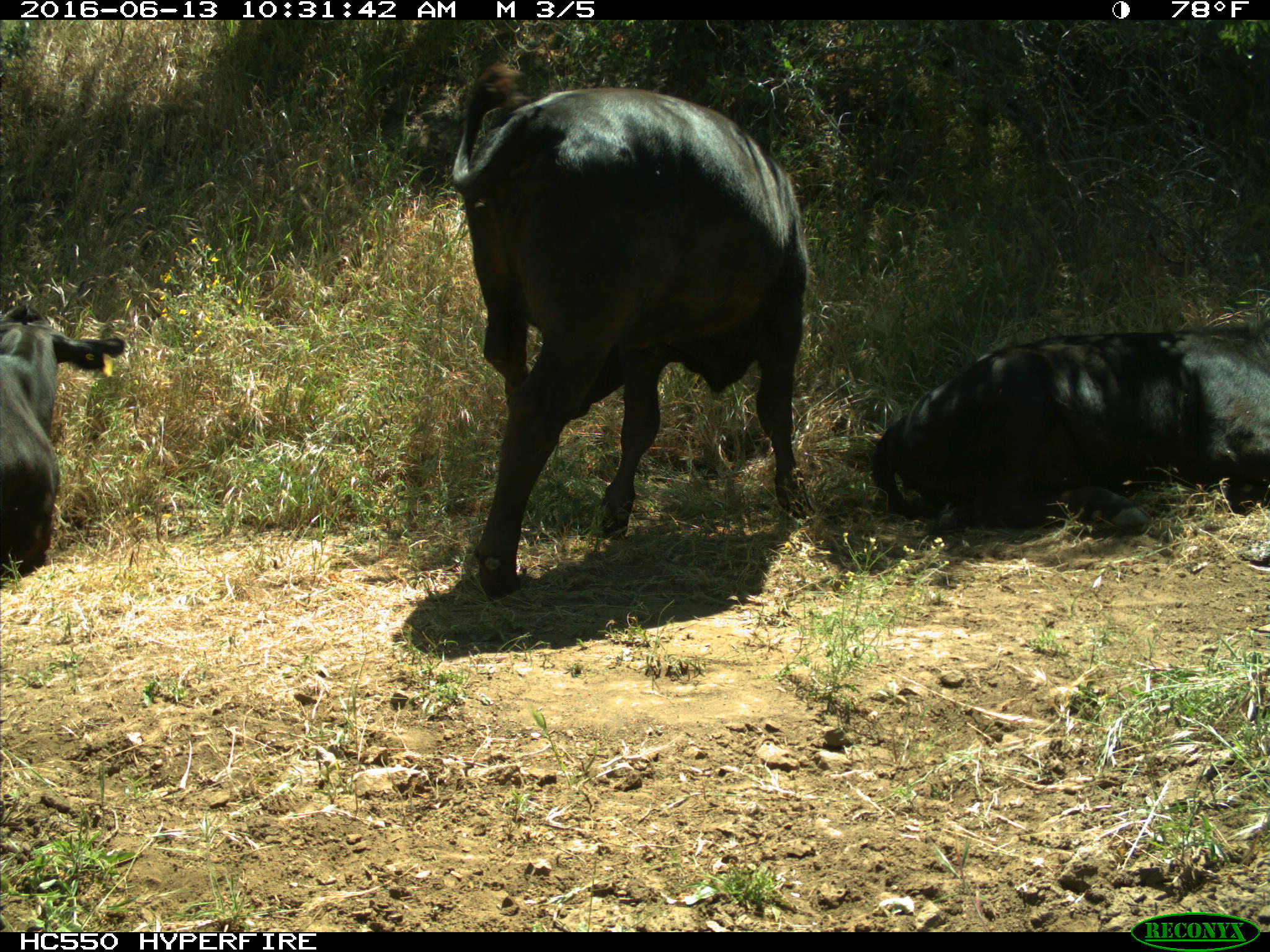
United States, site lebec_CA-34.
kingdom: Animalia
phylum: Chordata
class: Mammalia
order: Artiodactyla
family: Bovidae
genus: Bos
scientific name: Bos taurus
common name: domestic cow